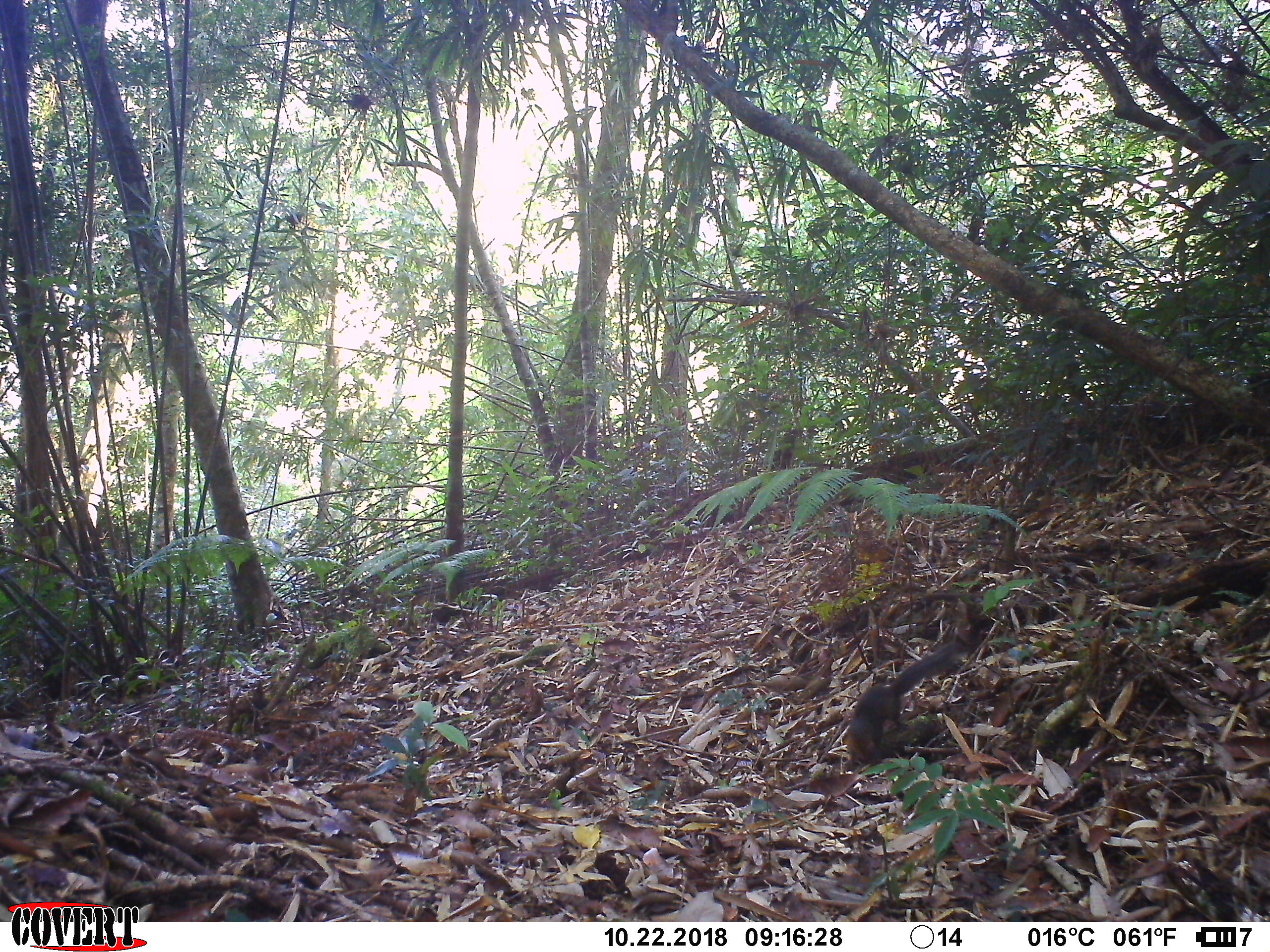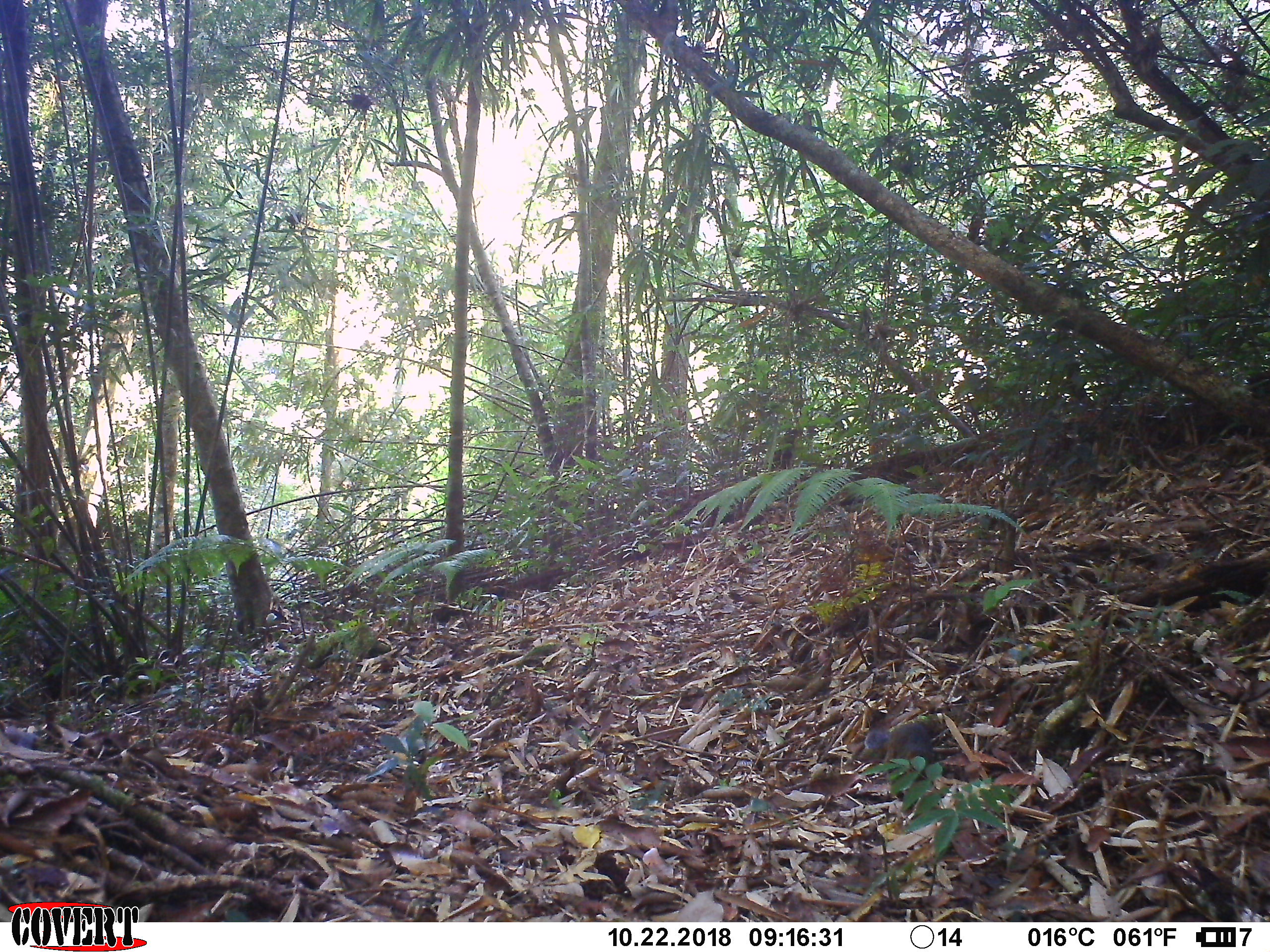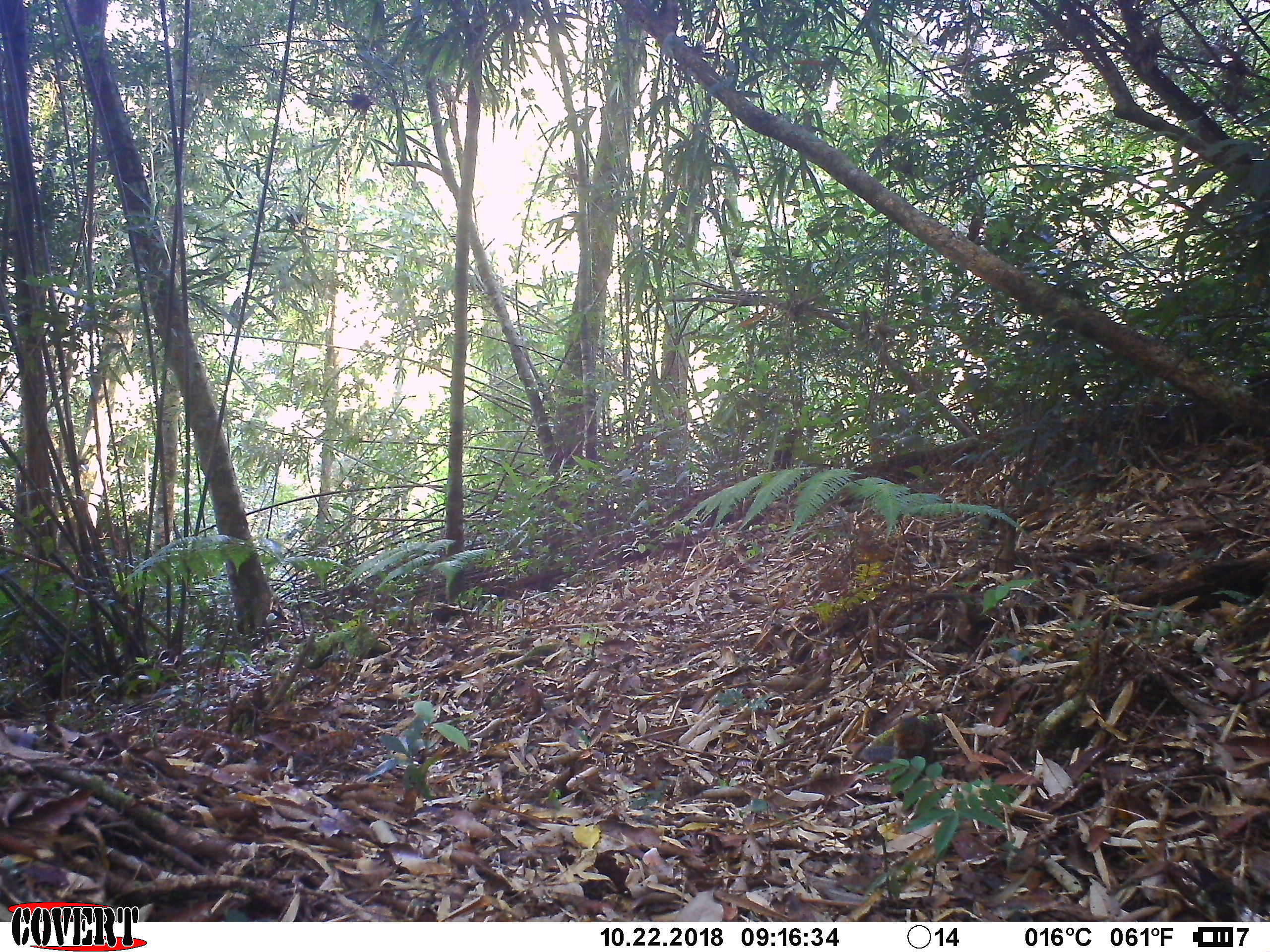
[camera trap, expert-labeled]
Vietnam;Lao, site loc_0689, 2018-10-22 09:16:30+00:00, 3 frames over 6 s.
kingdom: Animalia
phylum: Chordata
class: Mammalia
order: Rodentia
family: Sciuridae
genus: Dremomys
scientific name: Dremomys rufigenis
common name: red-cheeked squirrel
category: red cheeked squirrel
Red cheeked squirrel (red-cheeked squirrel) (Dremomys rufigenis). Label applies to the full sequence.